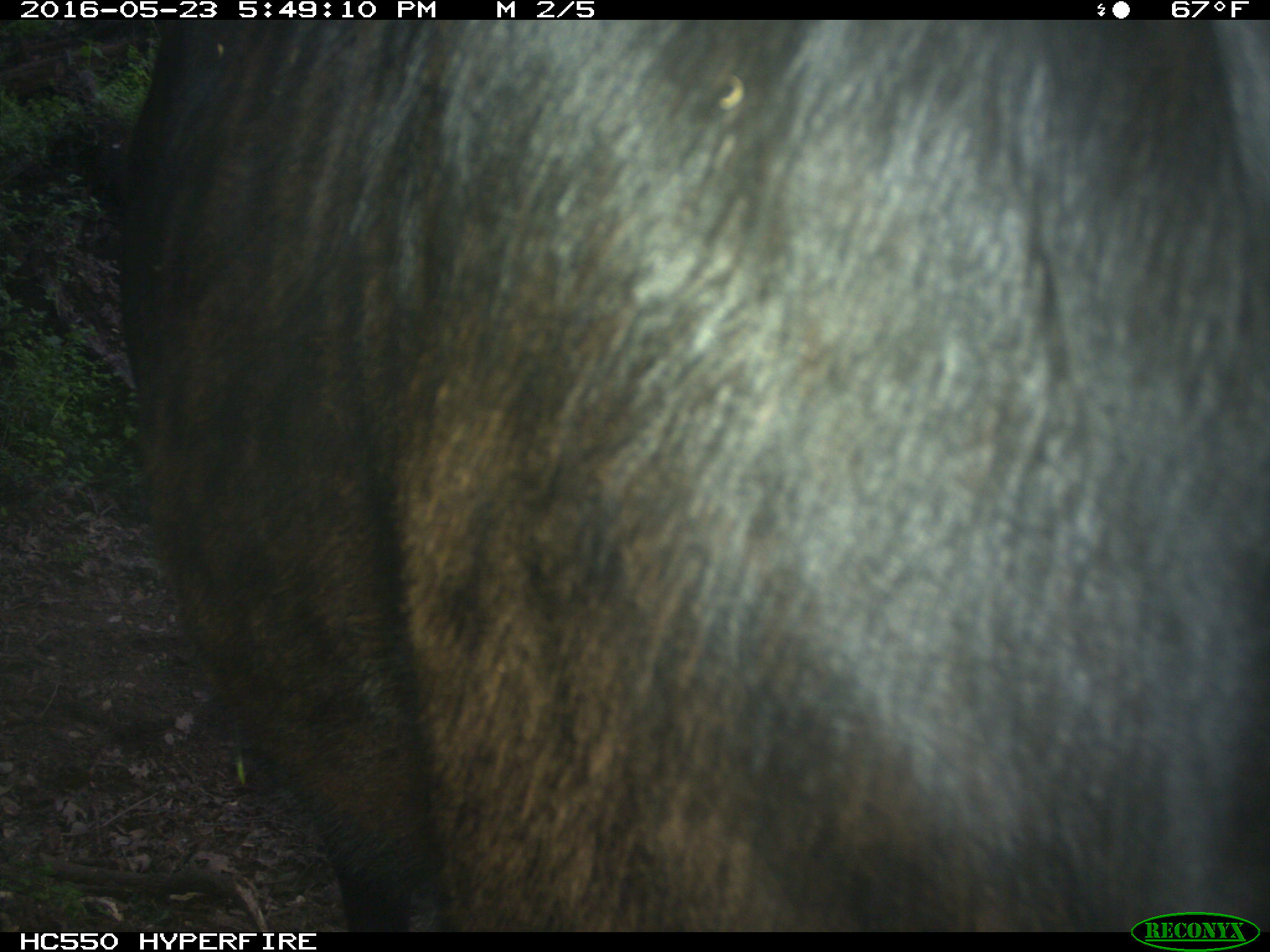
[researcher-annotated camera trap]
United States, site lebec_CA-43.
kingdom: Animalia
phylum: Chordata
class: Mammalia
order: Artiodactyla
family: Bovidae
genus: Bos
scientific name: Bos taurus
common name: domestic cow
Bos taurus (domestic cow).